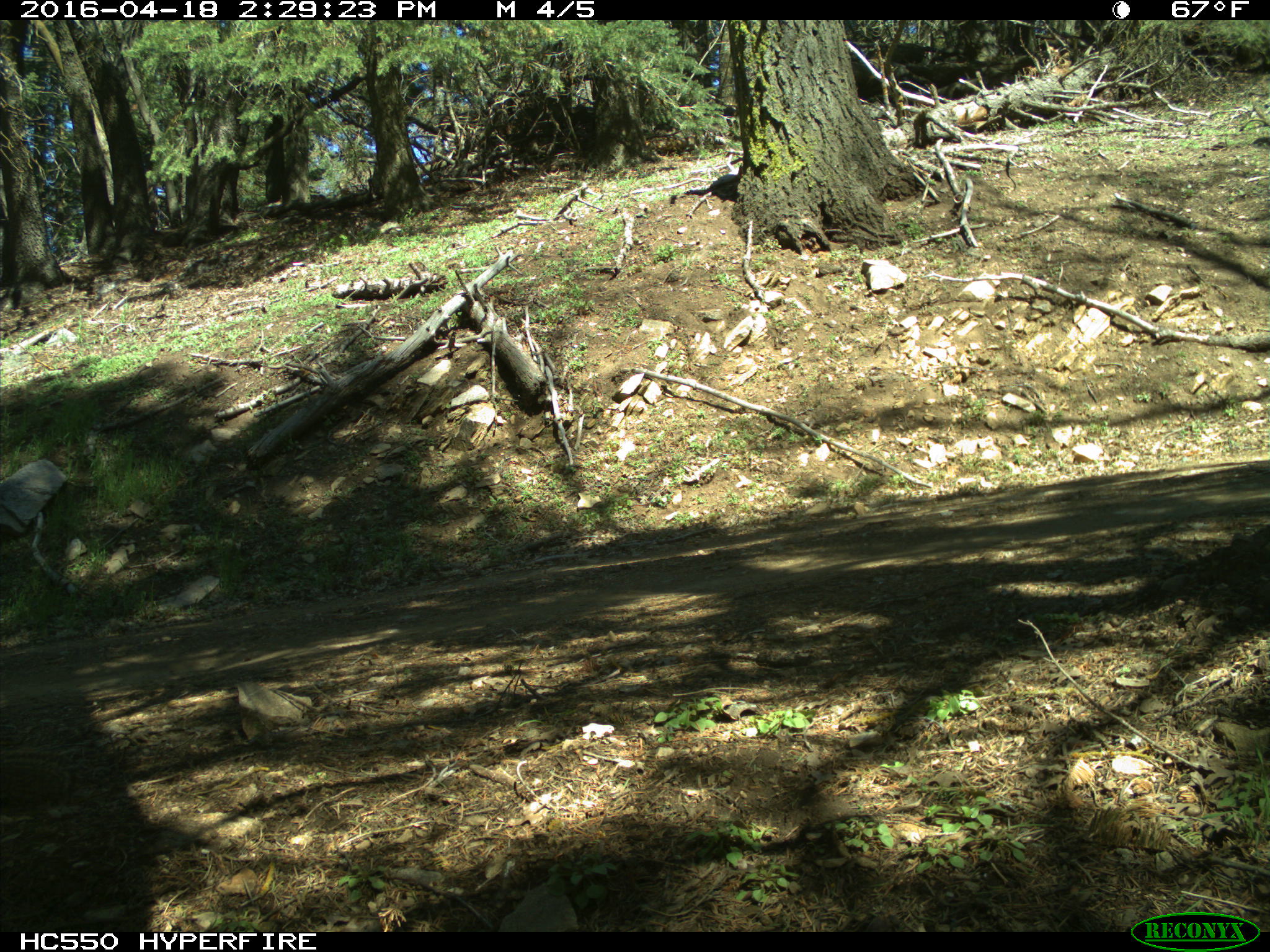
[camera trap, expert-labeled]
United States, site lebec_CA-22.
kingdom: Animalia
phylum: Chordata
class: Mammalia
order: Rodentia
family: Sciuridae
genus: Otospermophilus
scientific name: Otospermophilus beecheyi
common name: california ground squirrel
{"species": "Otospermophilus beecheyi (california ground squirrel)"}